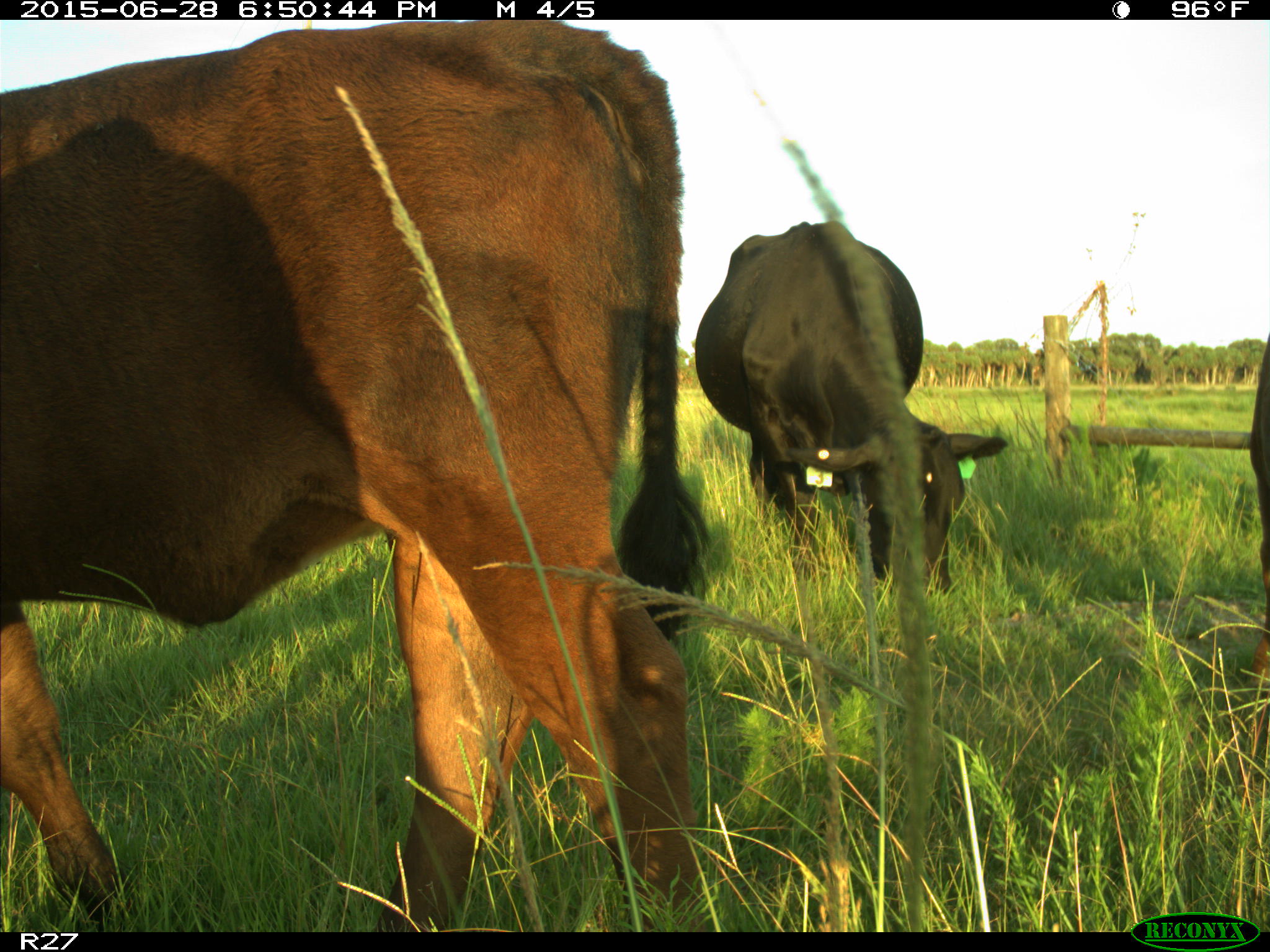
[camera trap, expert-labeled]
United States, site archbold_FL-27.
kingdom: Animalia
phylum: Chordata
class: Mammalia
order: Artiodactyla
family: Bovidae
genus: Bos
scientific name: Bos taurus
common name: domestic cow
Bos taurus (domestic cow).